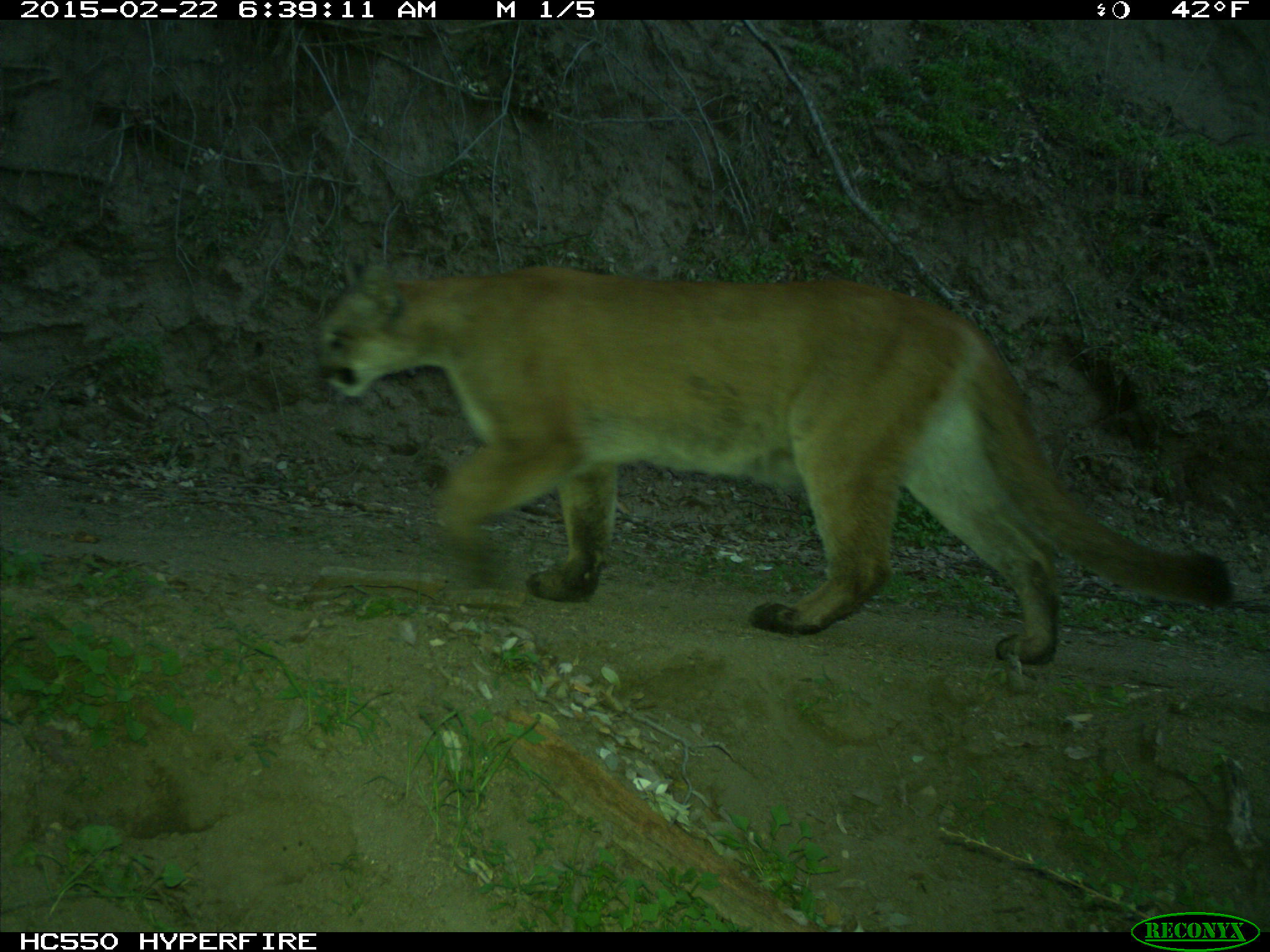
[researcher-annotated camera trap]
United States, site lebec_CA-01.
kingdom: Animalia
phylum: Chordata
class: Mammalia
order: Carnivora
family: Felidae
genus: Puma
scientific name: Puma concolor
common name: mountain lion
Puma concolor (mountain lion).